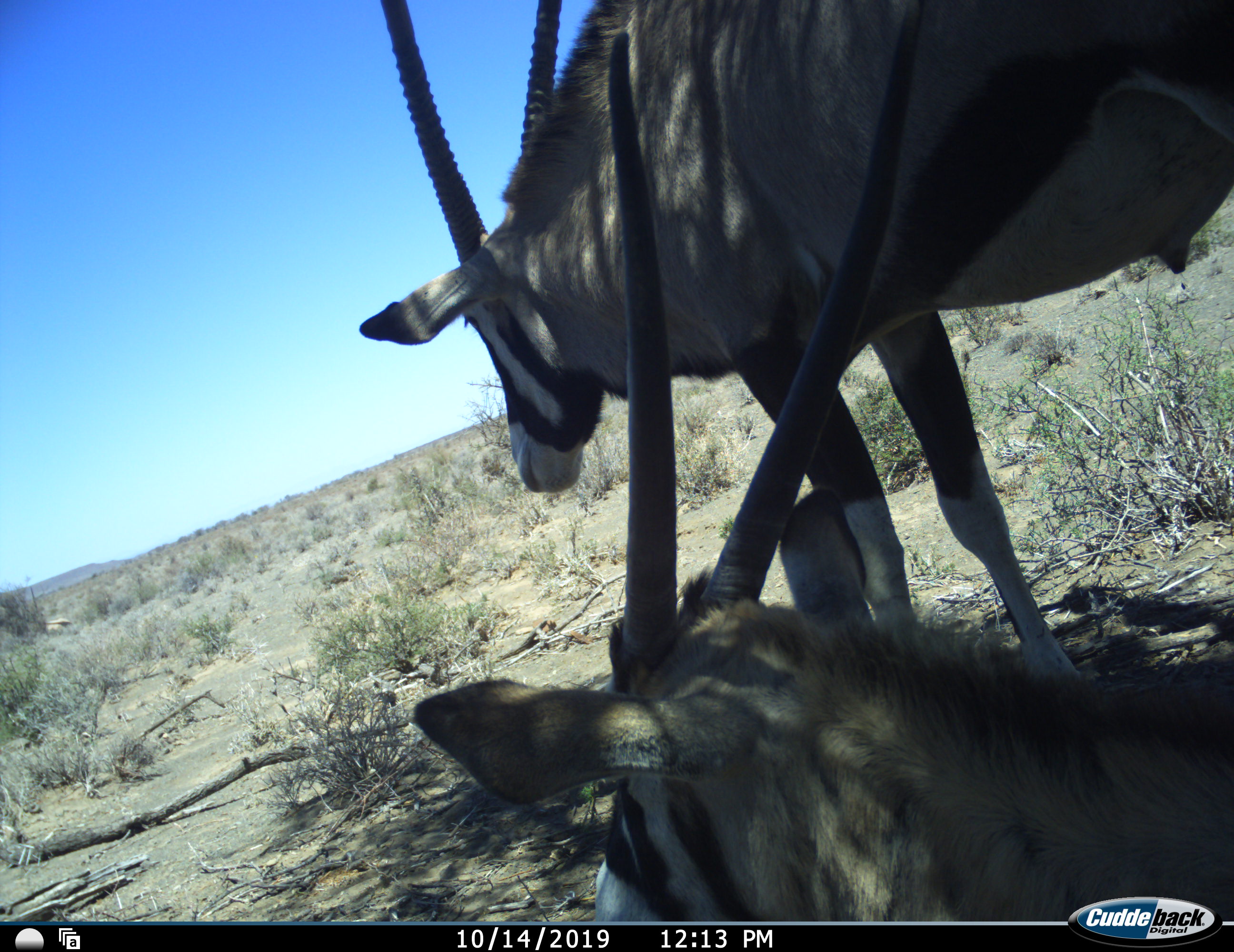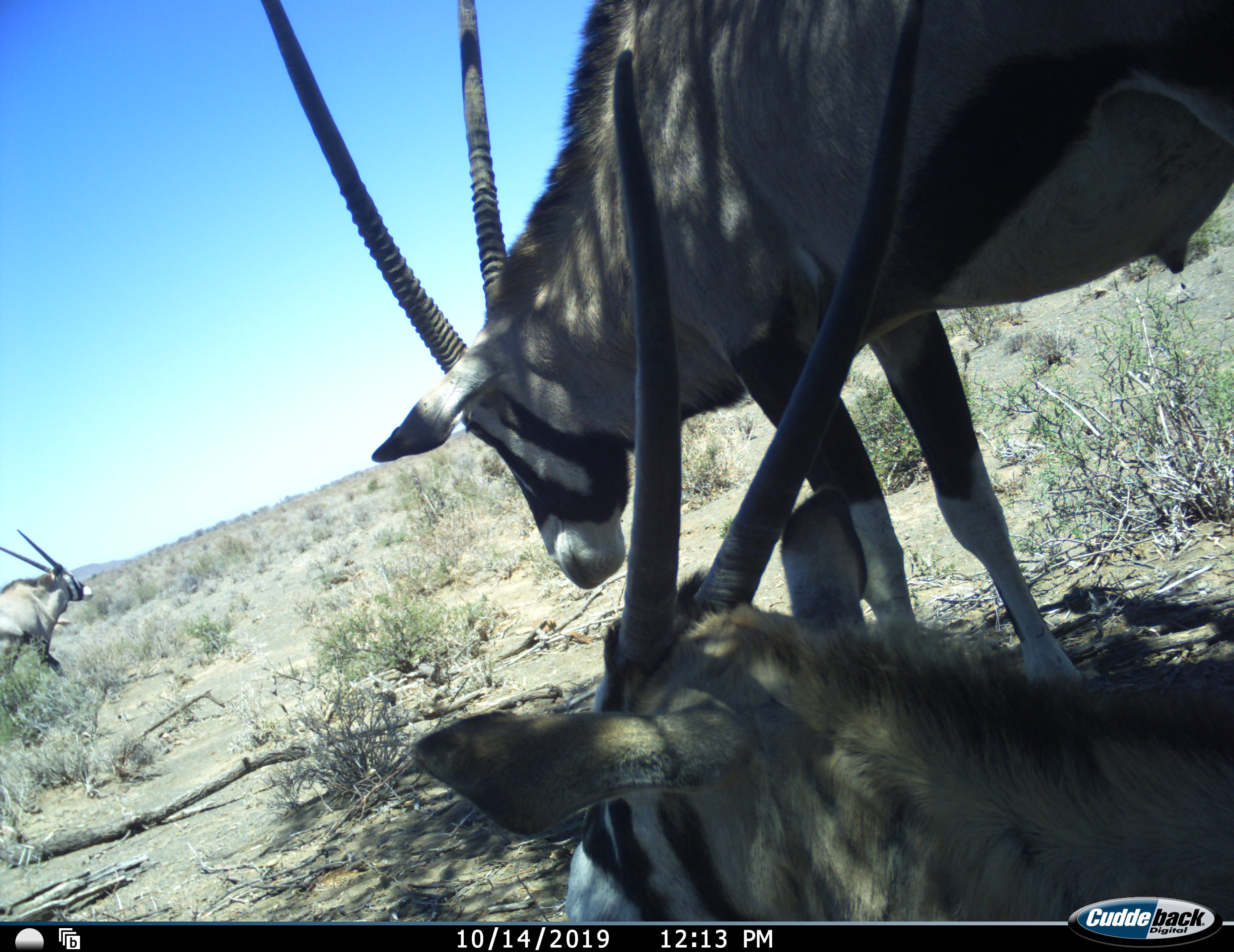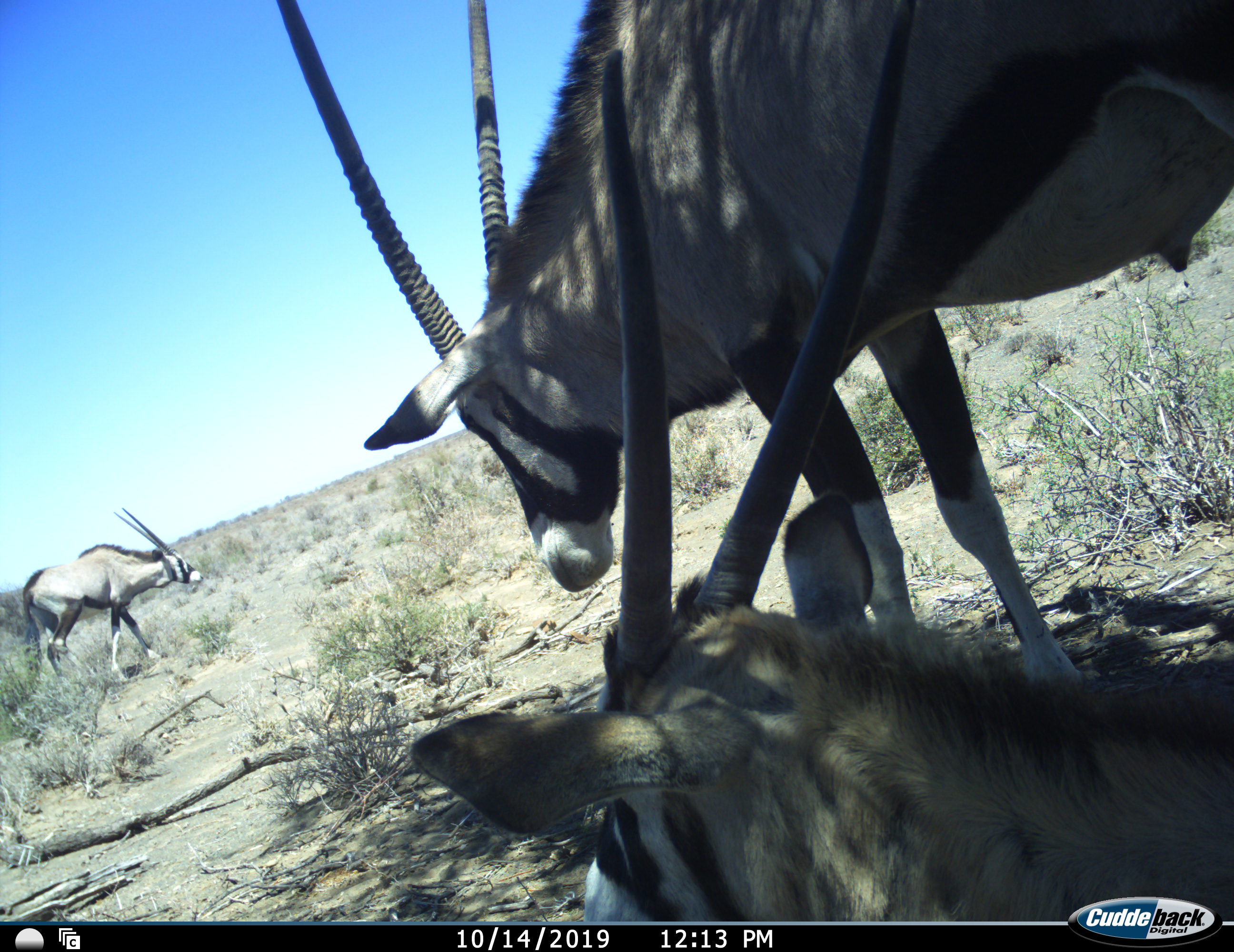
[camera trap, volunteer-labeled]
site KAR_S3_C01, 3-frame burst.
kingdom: Animalia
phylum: Chordata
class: Mammalia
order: Artiodactyla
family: Bovidae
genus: Oryx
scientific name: Oryx gazella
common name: gemsbok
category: oryx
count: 3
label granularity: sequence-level